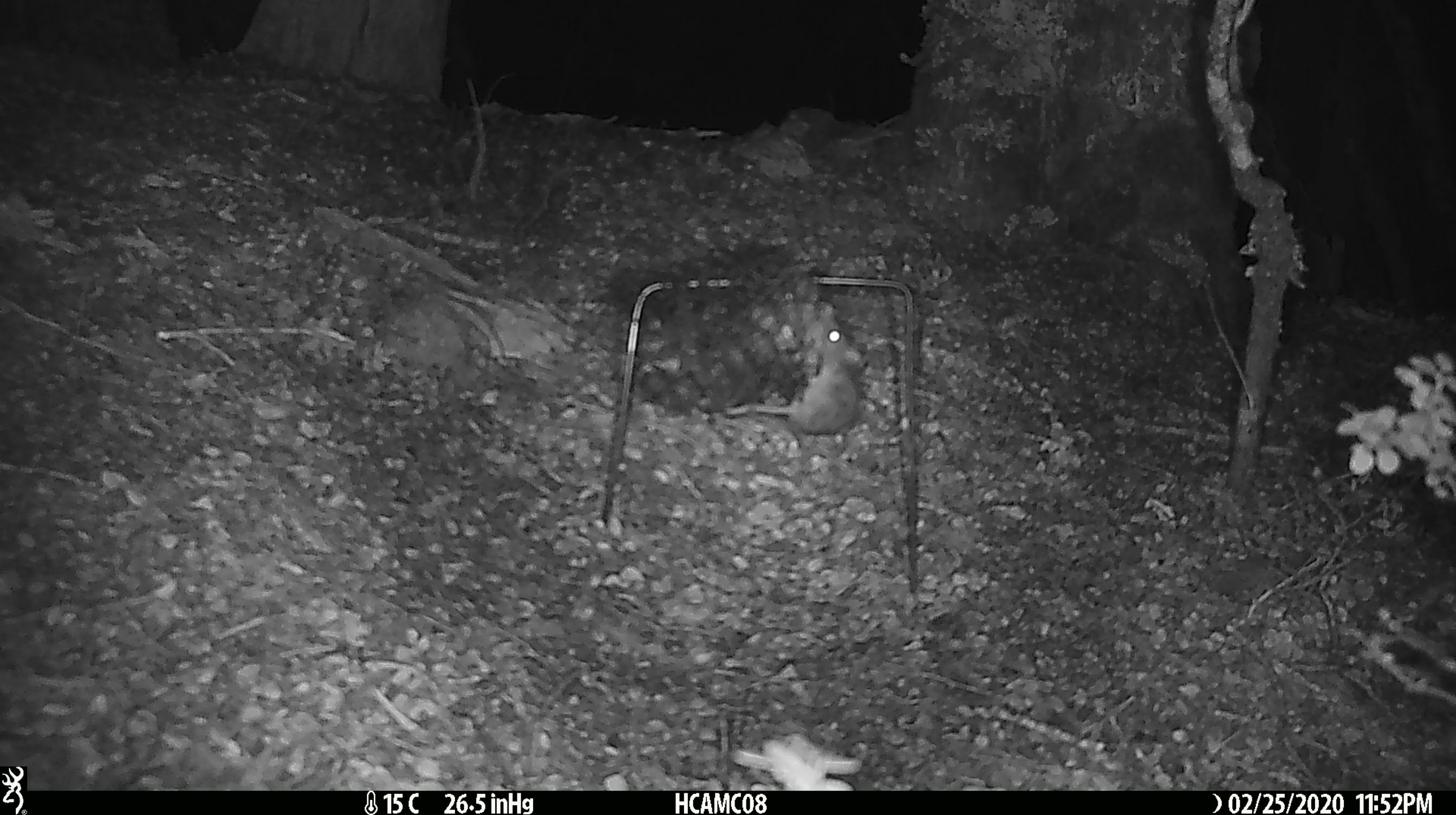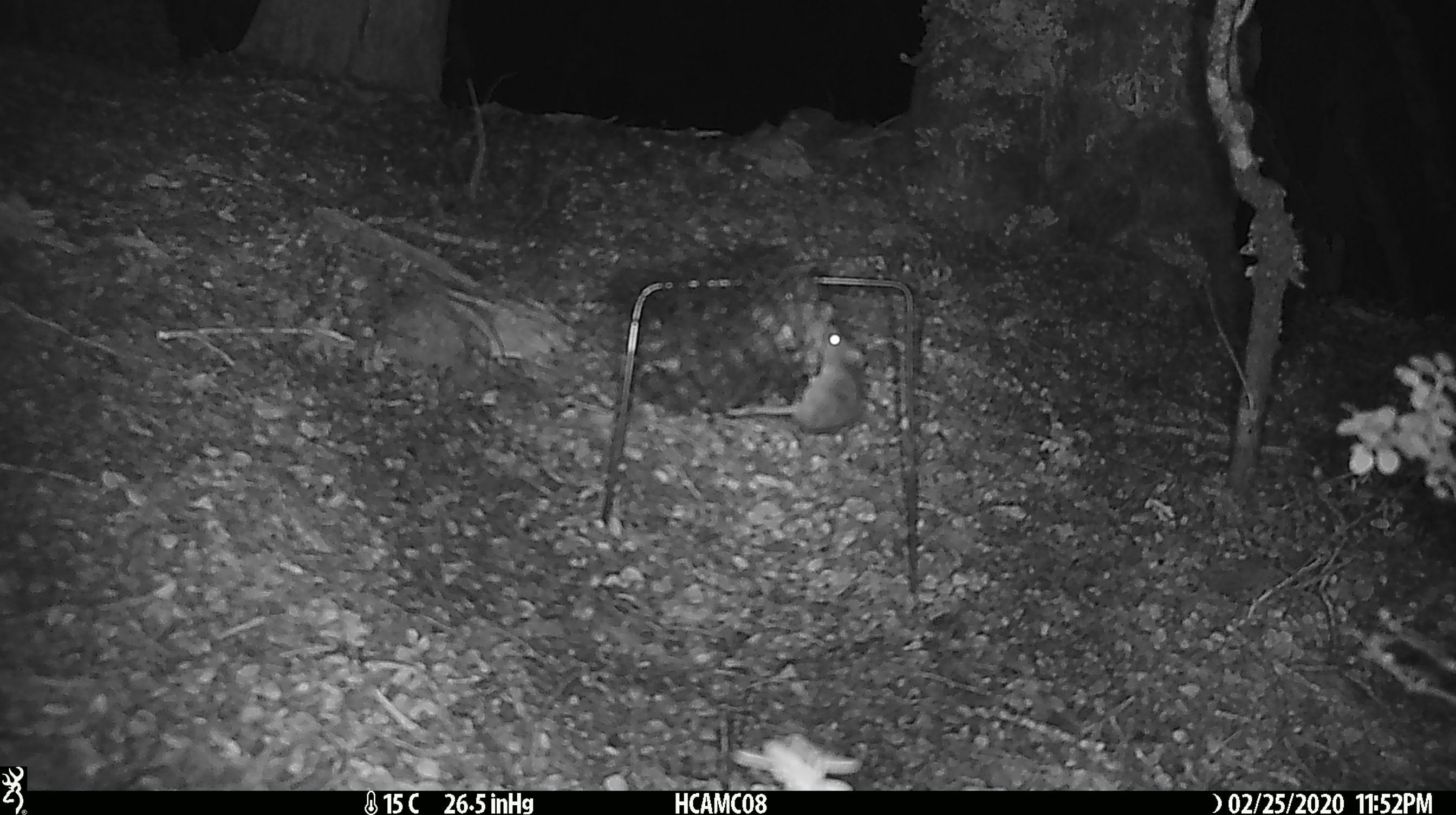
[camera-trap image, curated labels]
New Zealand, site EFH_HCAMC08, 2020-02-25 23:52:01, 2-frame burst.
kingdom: Animalia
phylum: Chordata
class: Mammalia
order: Rodentia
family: Muridae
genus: Mus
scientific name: Mus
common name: mouse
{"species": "mouse (Mus)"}